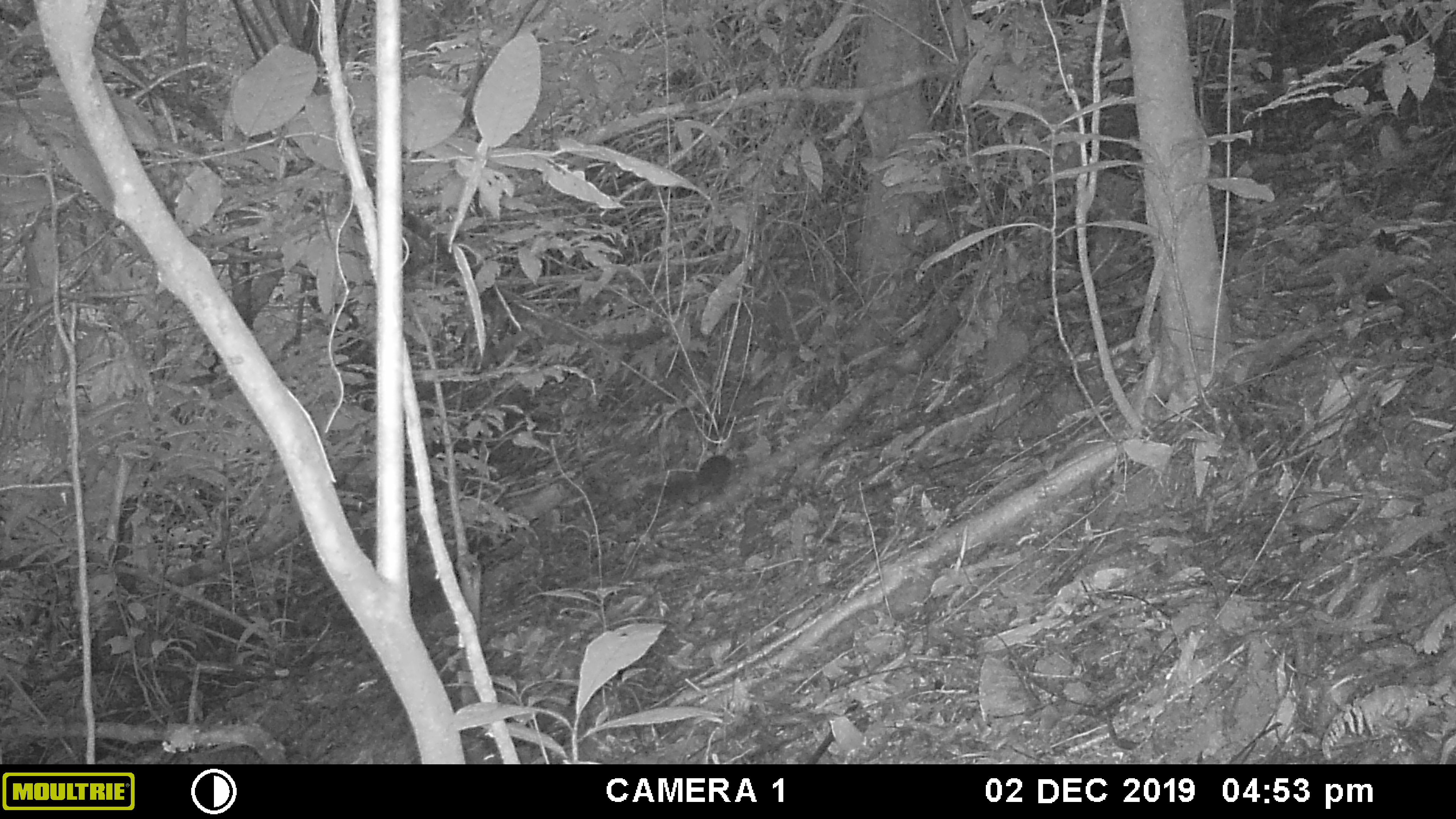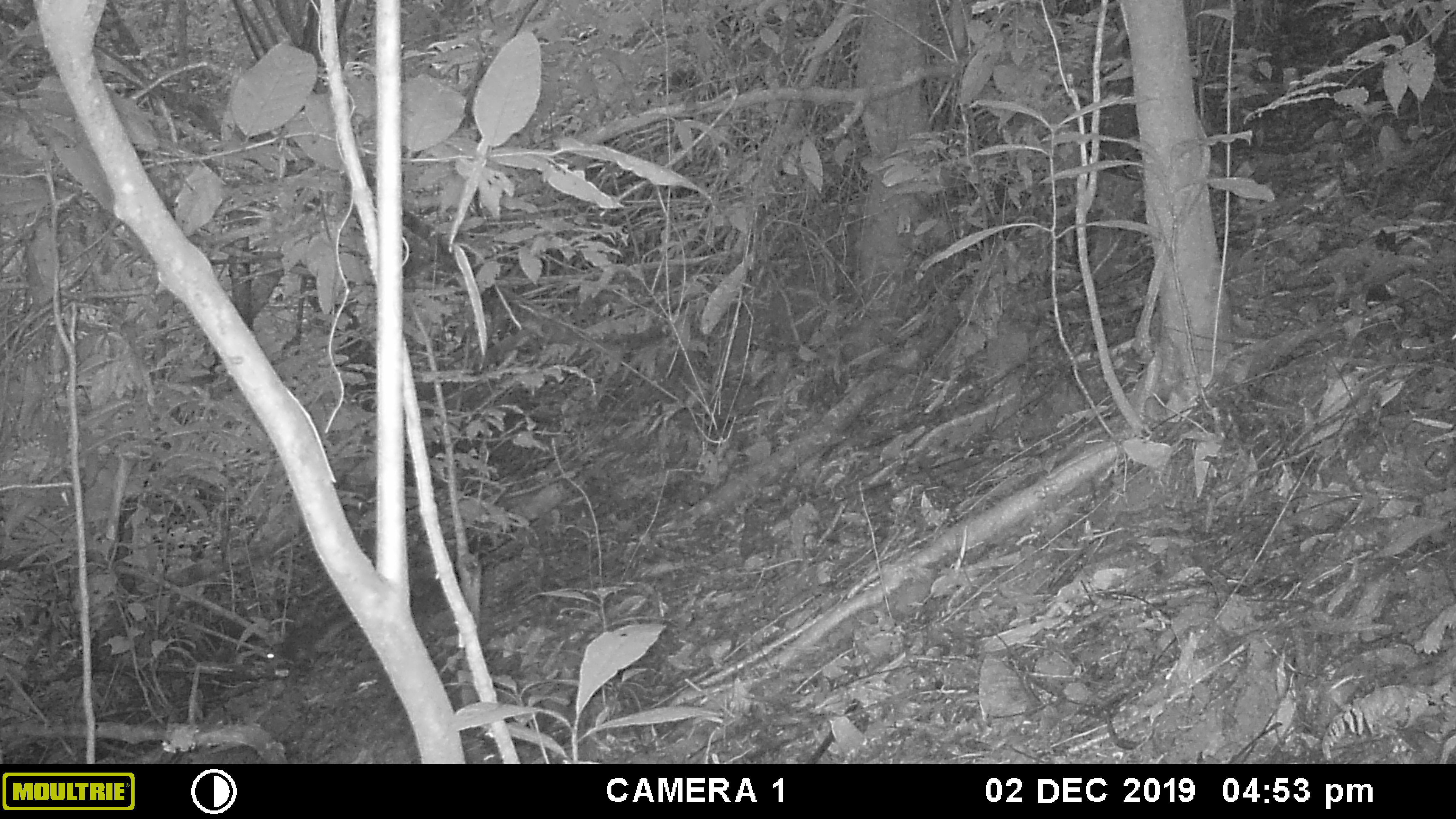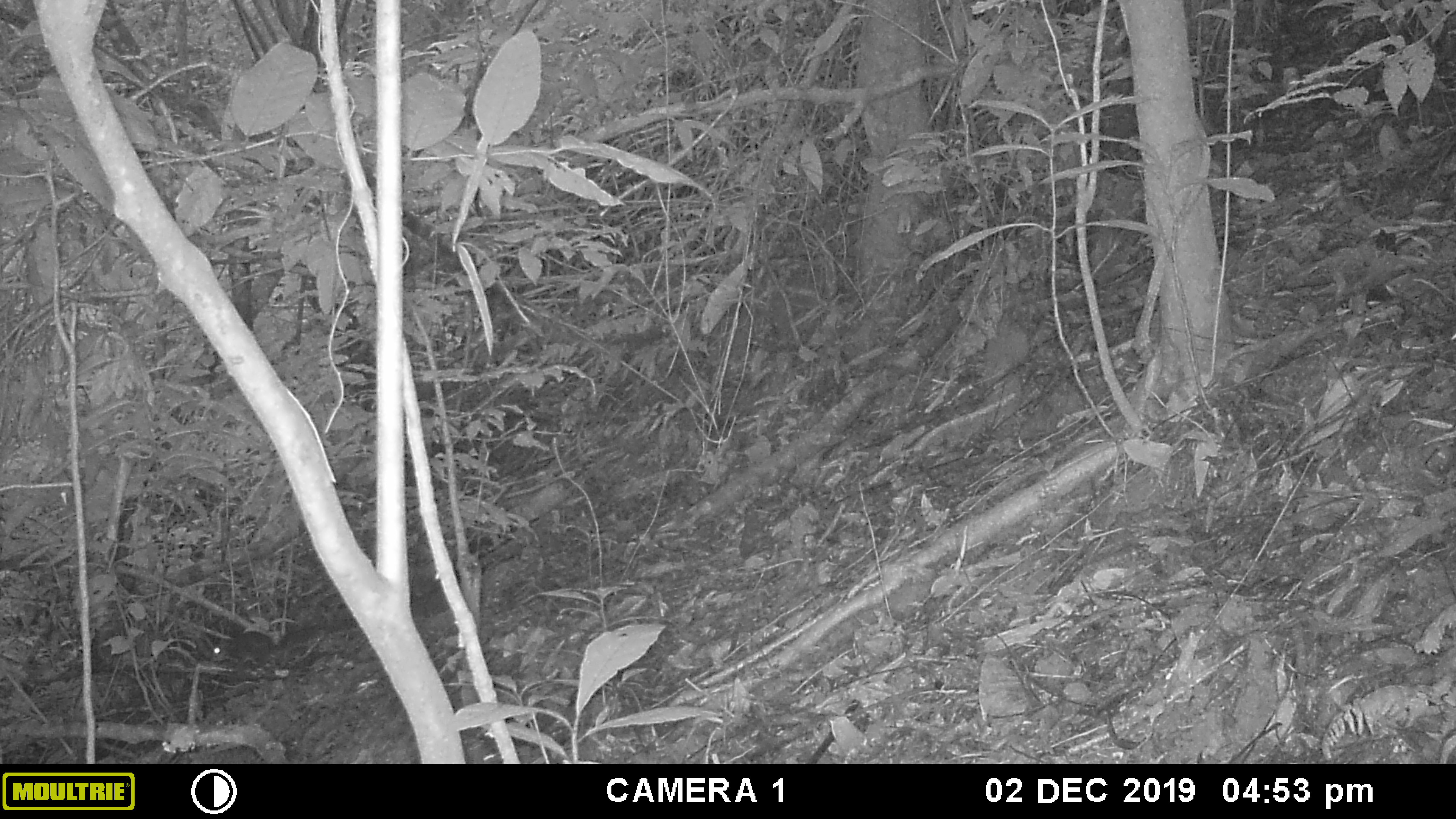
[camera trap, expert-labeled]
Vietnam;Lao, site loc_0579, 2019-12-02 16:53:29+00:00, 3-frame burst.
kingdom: Animalia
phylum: Chordata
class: Mammalia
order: Rodentia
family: Sciuridae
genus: Dremomys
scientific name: Dremomys rufigenis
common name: red-cheeked squirrel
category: red cheeked squirrel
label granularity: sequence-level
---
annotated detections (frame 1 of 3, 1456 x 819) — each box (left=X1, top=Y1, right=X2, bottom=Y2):
red cheeked squirrel: (left=643, top=453, right=729, bottom=506)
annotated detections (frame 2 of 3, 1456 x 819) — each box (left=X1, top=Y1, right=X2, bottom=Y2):
red cheeked squirrel: (left=264, top=608, right=354, bottom=668)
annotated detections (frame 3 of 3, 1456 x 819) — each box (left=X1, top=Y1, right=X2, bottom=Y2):
red cheeked squirrel: (left=210, top=627, right=318, bottom=667)